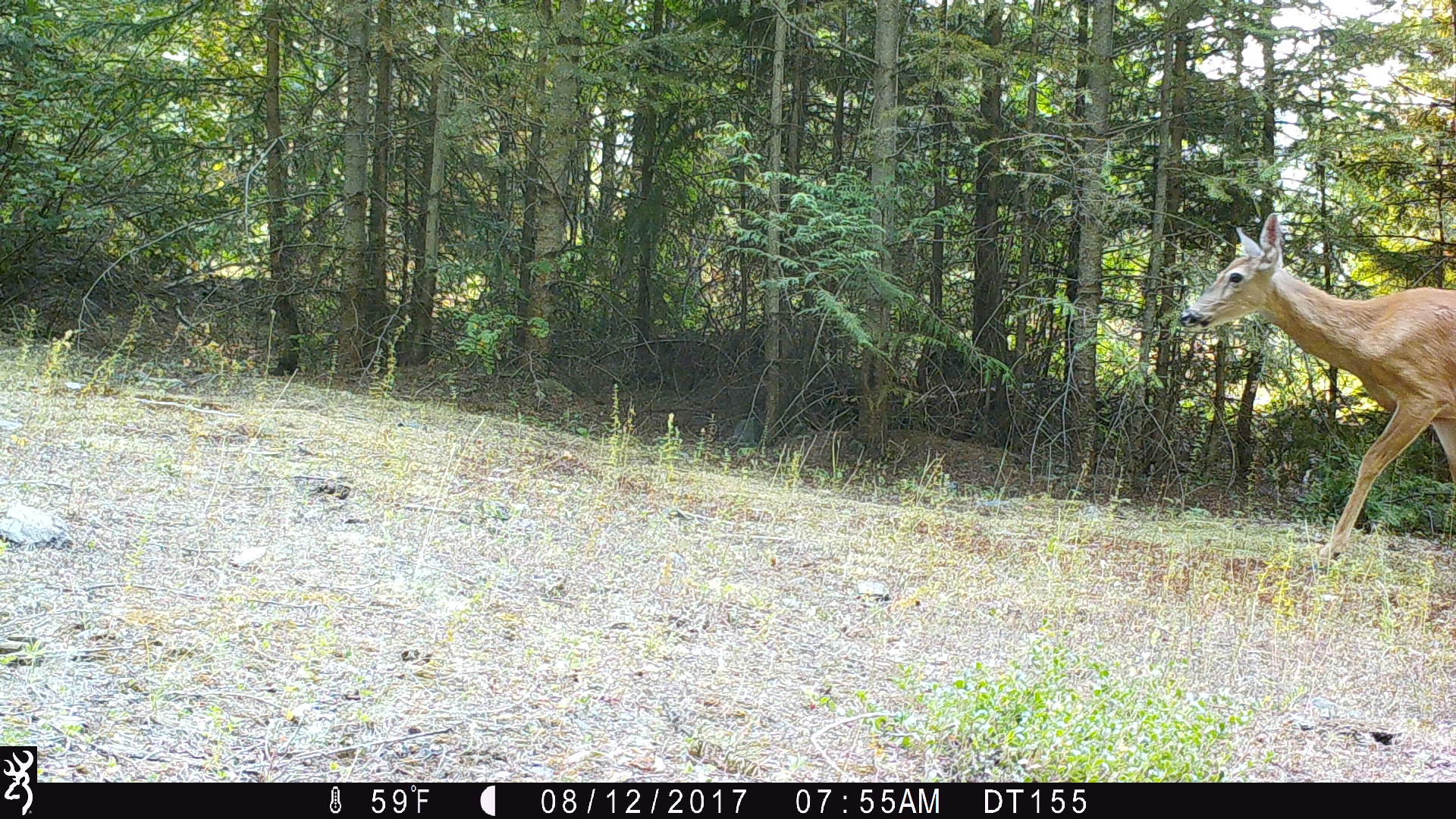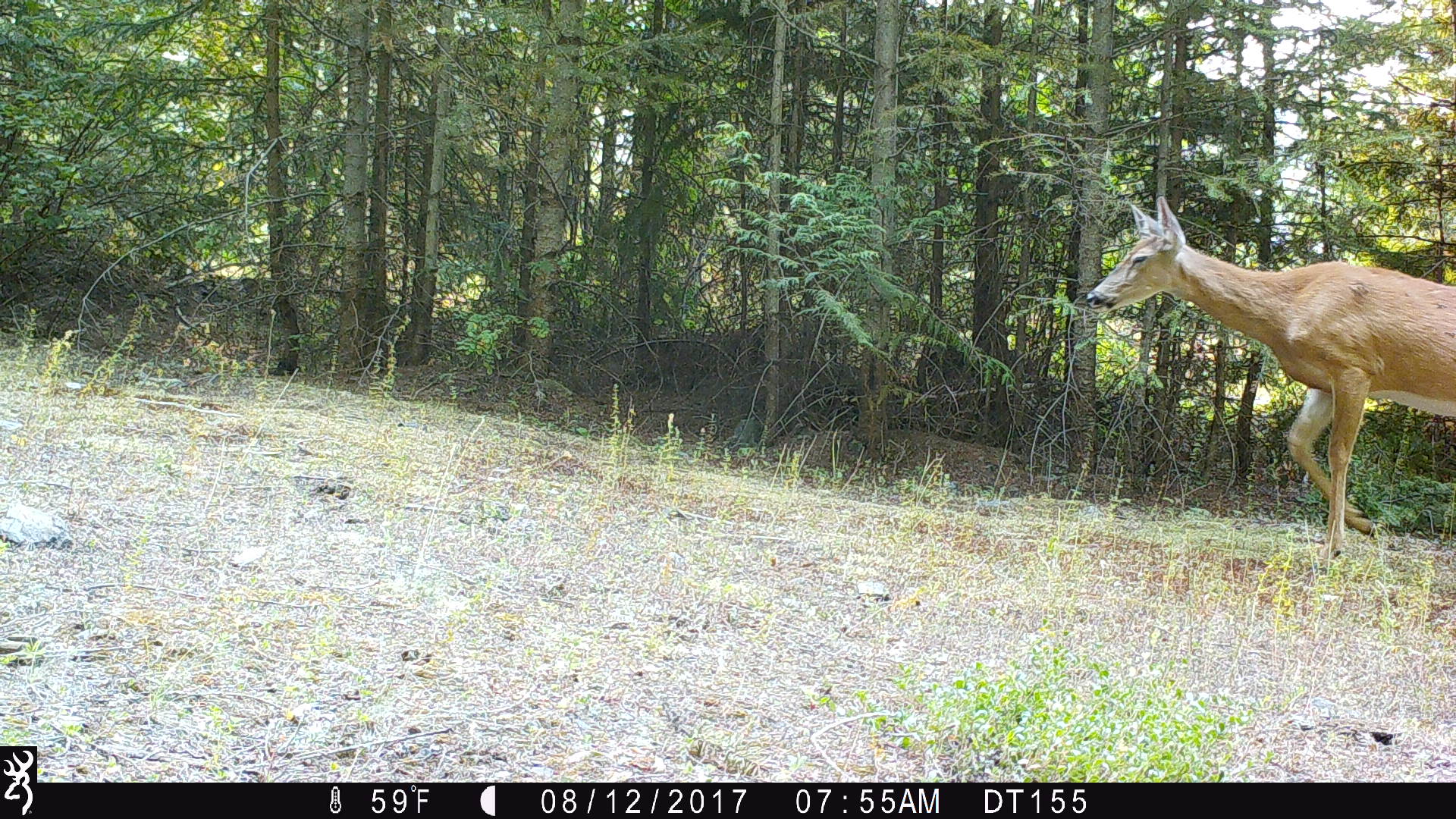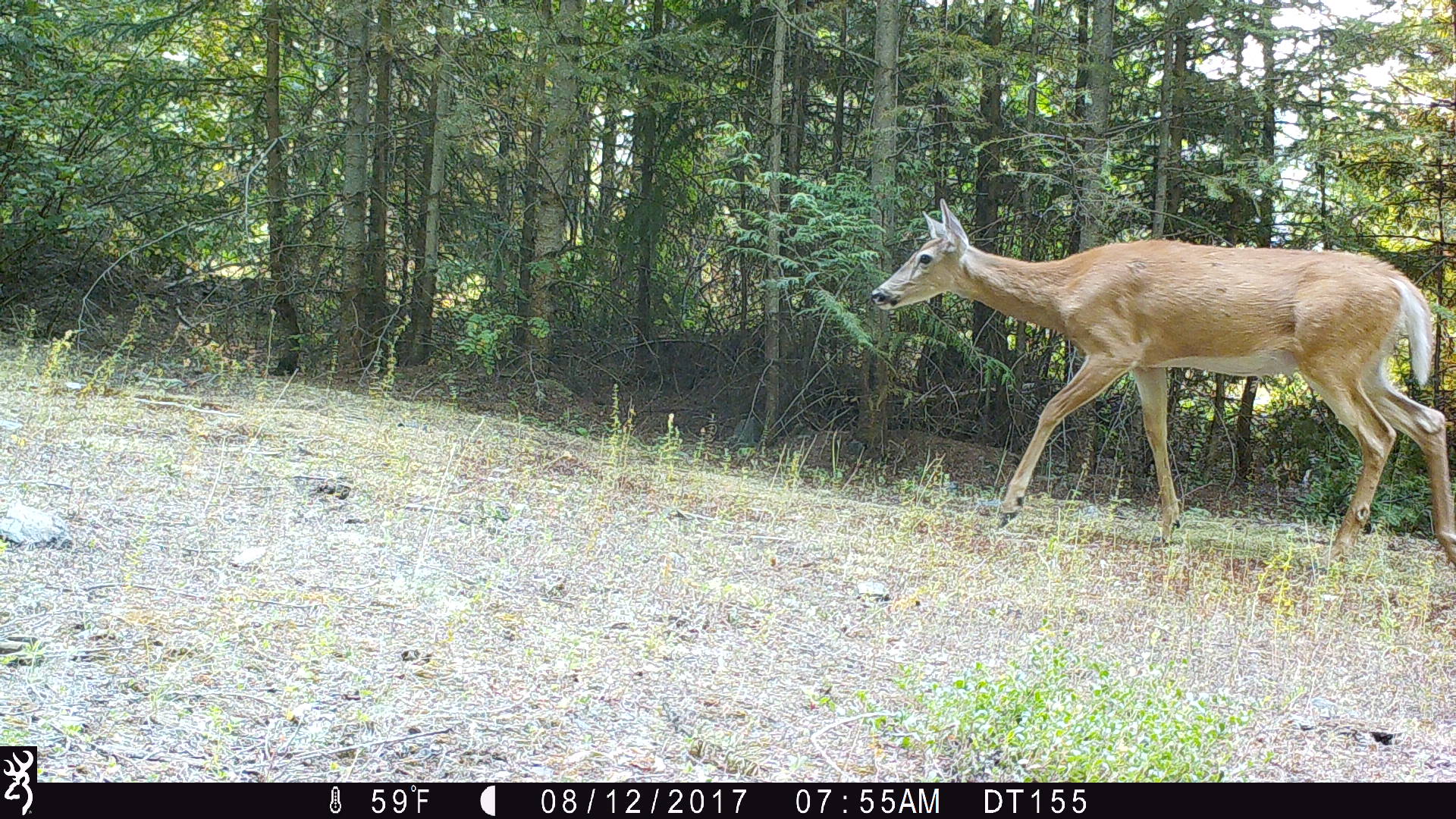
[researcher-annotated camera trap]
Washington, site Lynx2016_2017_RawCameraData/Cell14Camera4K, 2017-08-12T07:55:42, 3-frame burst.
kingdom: Animalia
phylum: Chordata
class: Mammalia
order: Artiodactyla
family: Cervidae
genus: Odocoileus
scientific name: Odocoileus virginianus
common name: white-tailed deer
Odocoileus virginianus (white-tailed deer). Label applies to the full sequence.